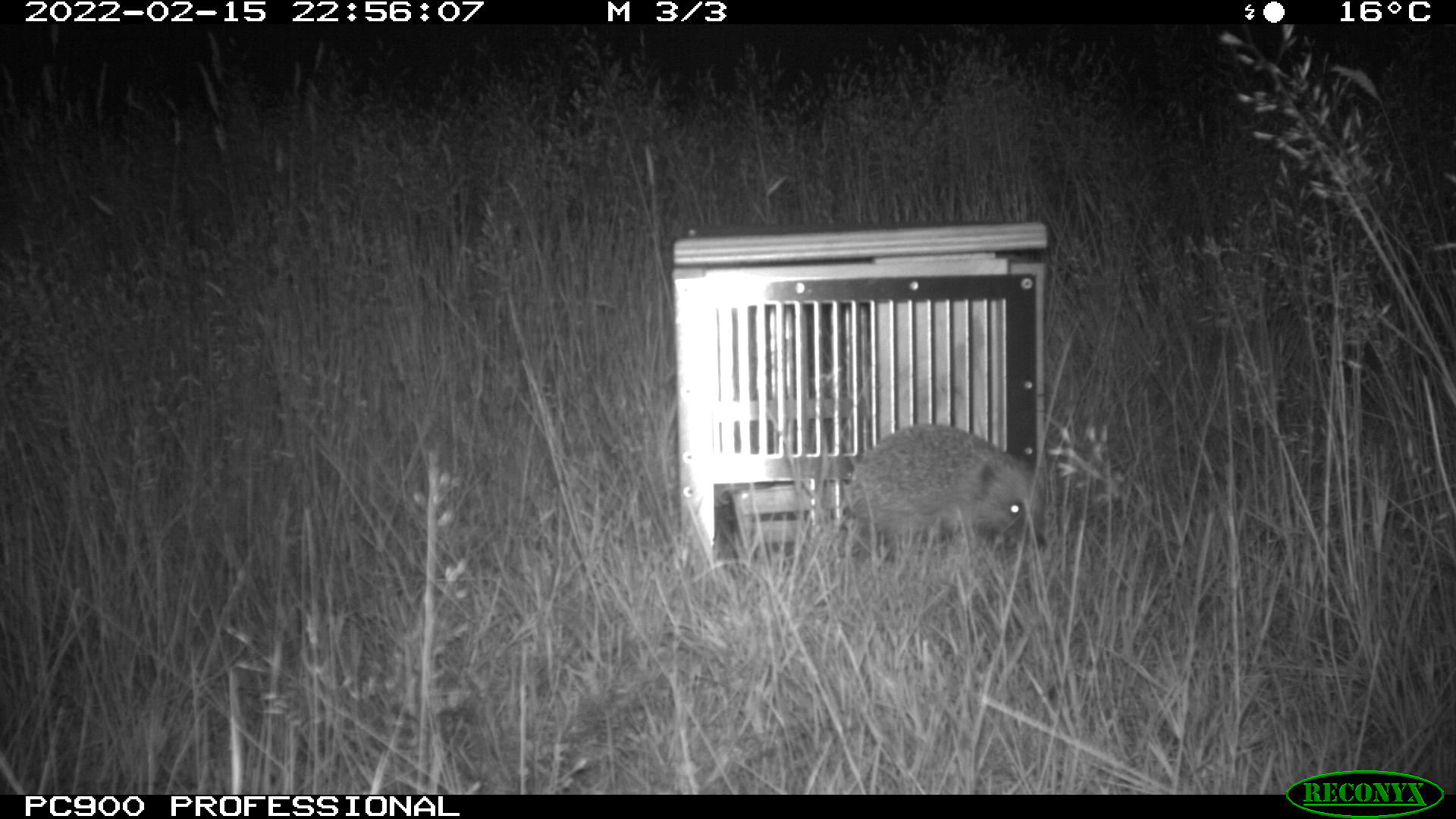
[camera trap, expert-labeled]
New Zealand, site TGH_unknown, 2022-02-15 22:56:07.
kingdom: Animalia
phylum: Chordata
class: Mammalia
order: Eulipotyphla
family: Erinaceidae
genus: Erinaceus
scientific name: Erinaceus europaeus europaeus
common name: european hedgehog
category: hedgehog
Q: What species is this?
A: Hedgehog (european hedgehog) (Erinaceus europaeus europaeus).